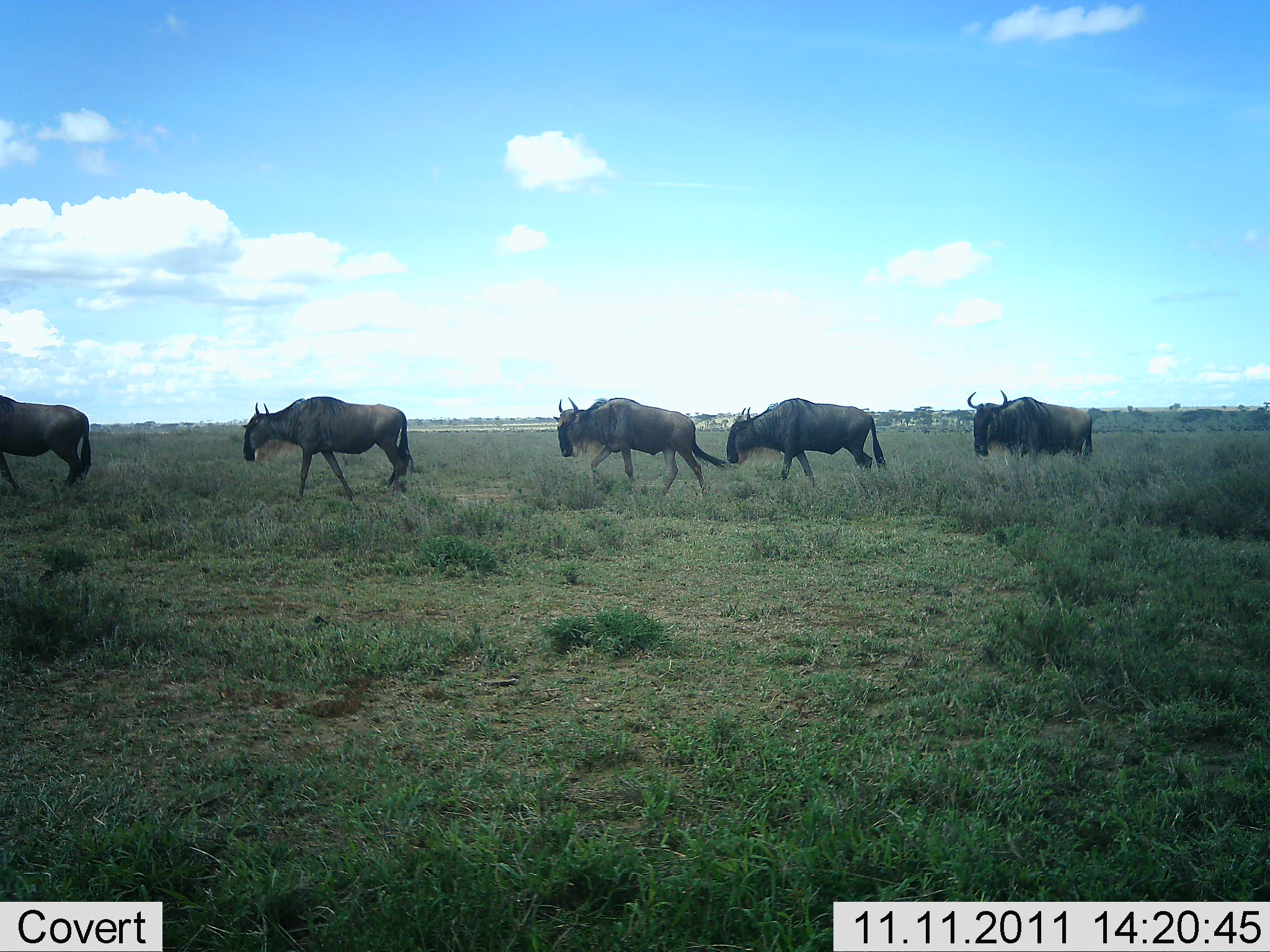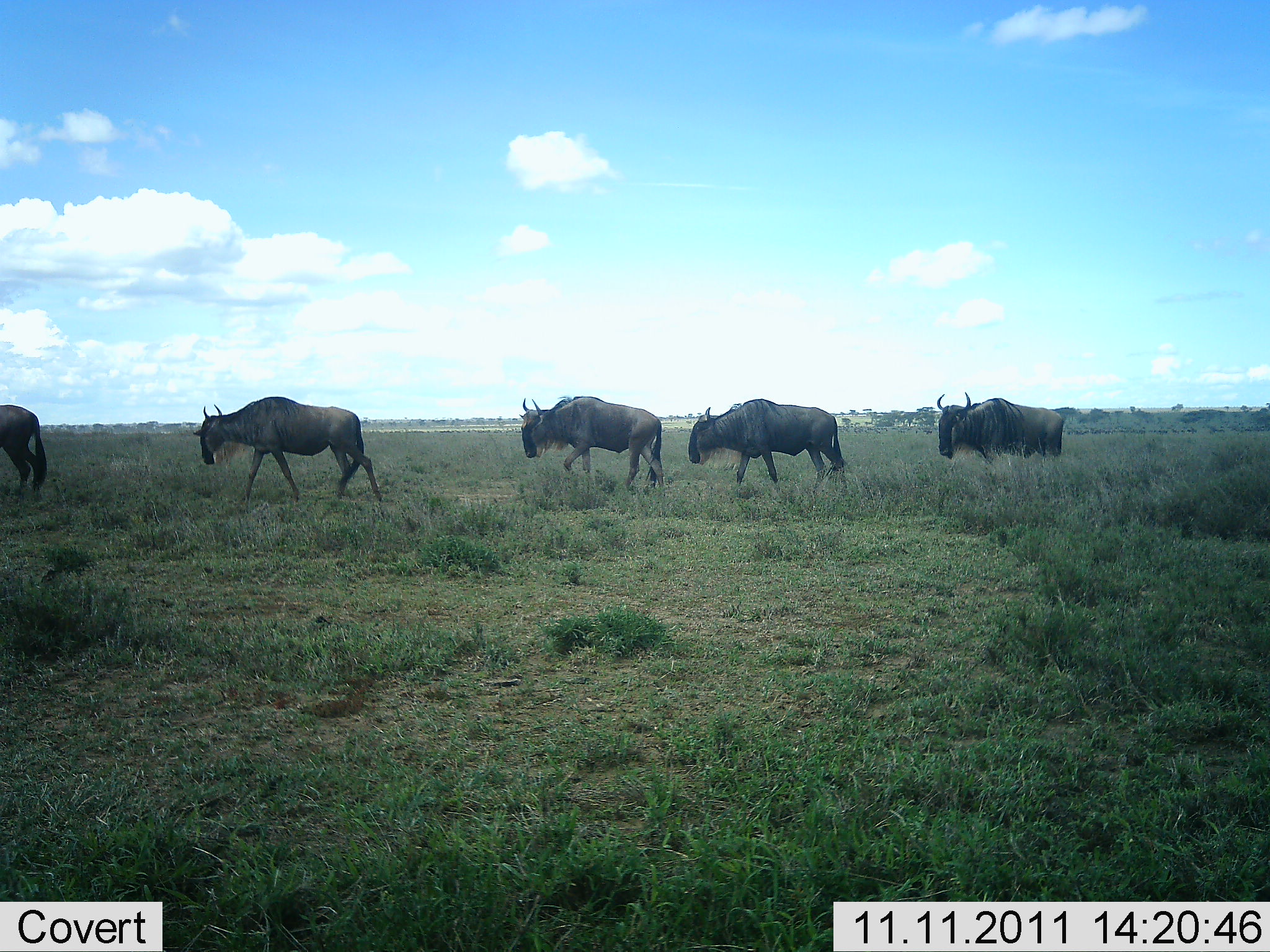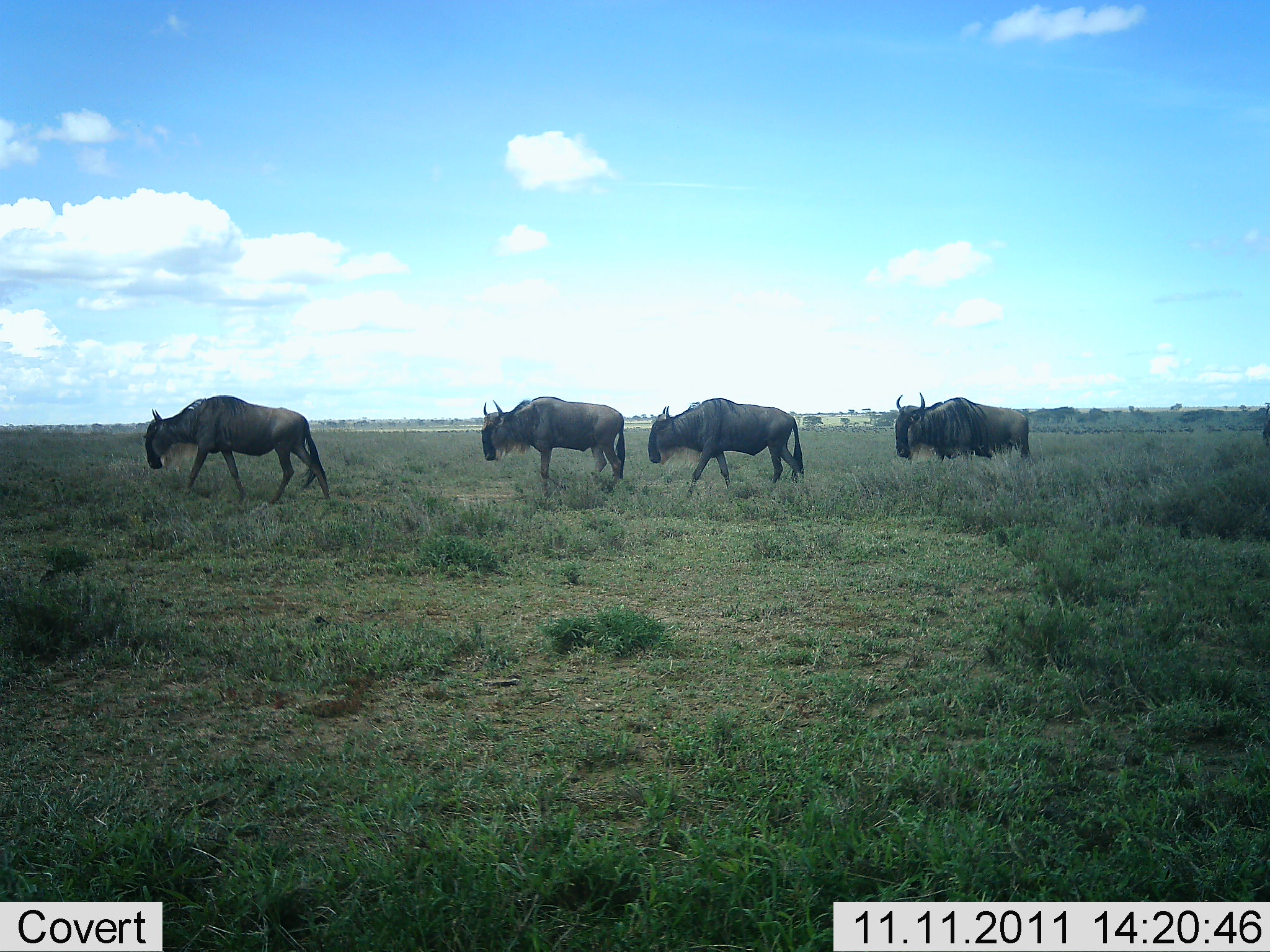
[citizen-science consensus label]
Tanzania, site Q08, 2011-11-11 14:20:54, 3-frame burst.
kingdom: Animalia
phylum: Chordata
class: Mammalia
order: Artiodactyla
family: Bovidae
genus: Connochaetes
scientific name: Connochaetes taurinus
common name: blue wildebeest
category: wildebeest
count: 5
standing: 0%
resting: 0%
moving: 100%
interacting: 0%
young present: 0%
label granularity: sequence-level